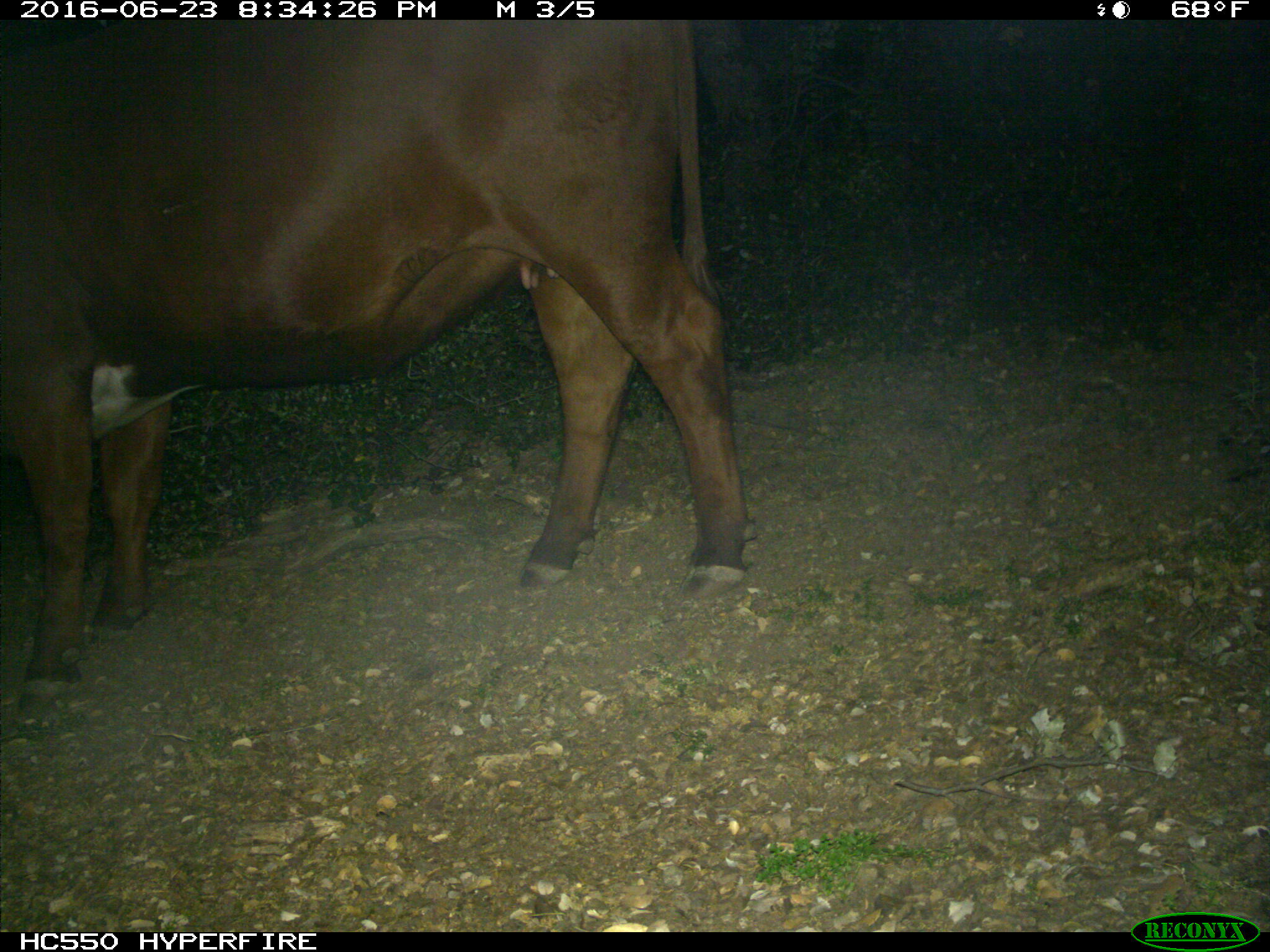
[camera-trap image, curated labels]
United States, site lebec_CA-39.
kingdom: Animalia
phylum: Chordata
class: Mammalia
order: Artiodactyla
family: Bovidae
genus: Bos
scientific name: Bos taurus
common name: domestic cow